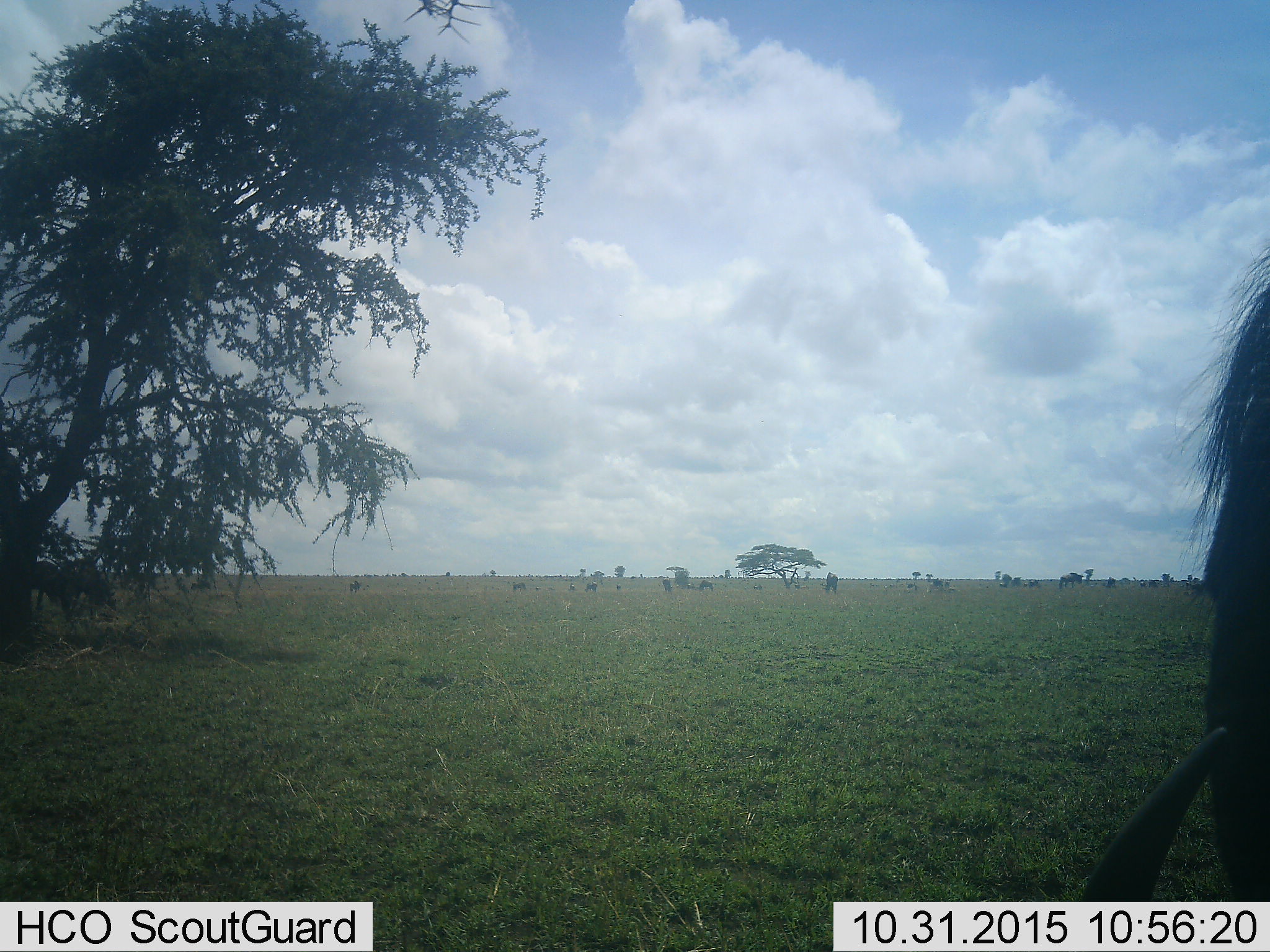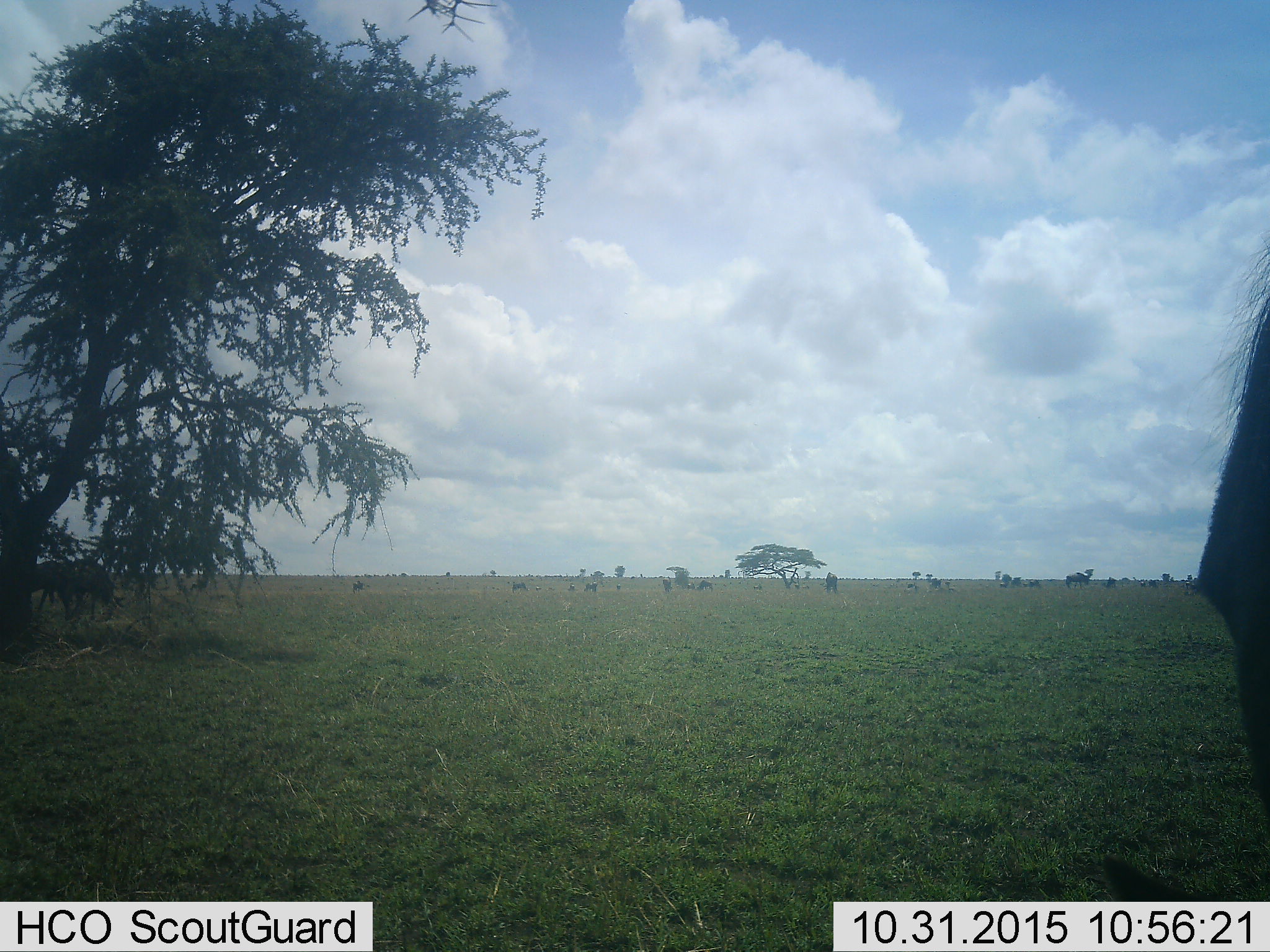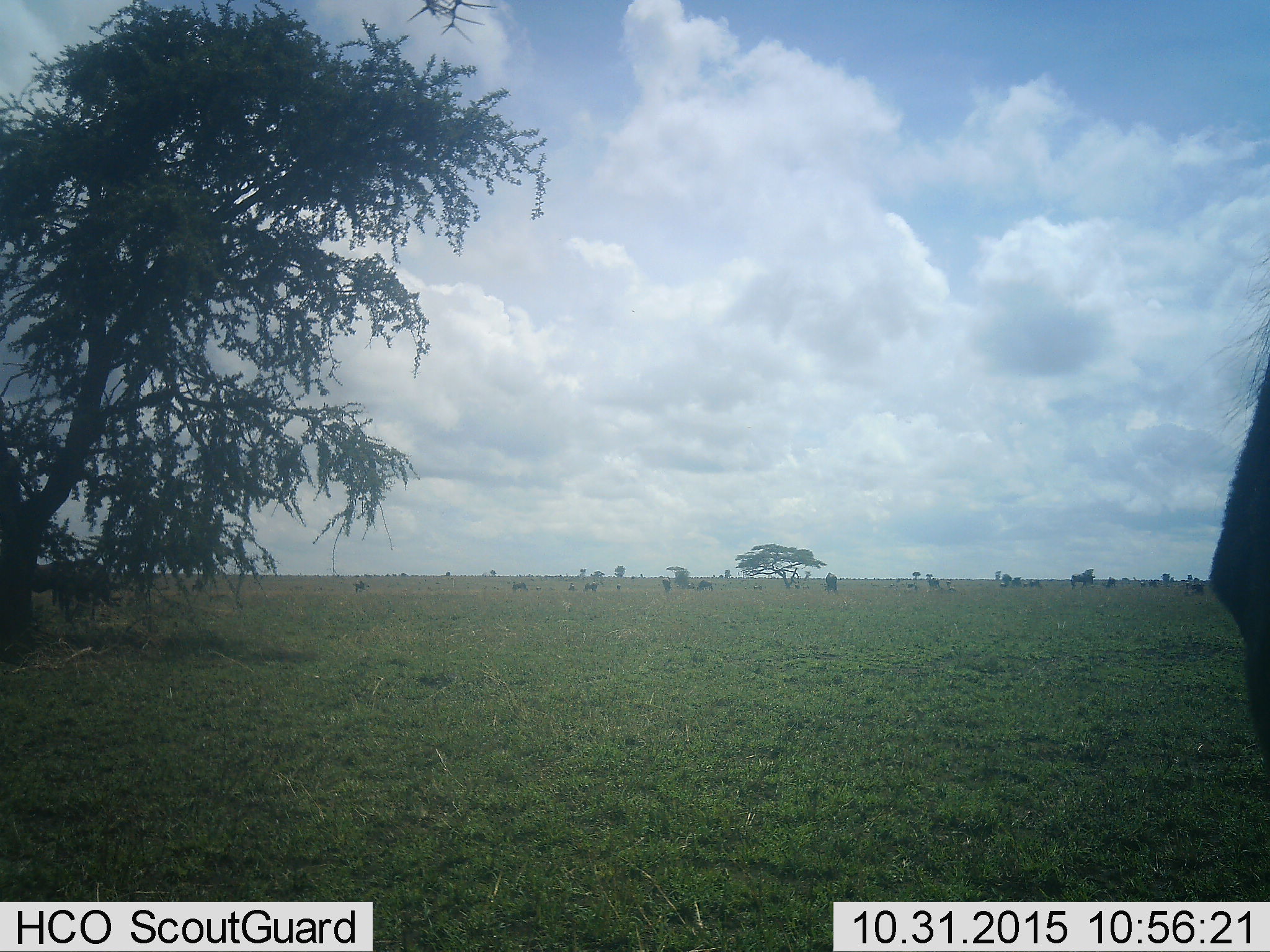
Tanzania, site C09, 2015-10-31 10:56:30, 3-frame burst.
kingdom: Animalia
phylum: Chordata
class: Mammalia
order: Artiodactyla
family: Bovidae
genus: Connochaetes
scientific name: Connochaetes taurinus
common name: blue wildebeest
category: wildebeest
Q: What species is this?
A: Wildebeest (blue wildebeest) (Connochaetes taurinus).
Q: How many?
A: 11-50.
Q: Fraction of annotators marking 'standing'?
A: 71%.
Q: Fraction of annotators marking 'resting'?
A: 14%.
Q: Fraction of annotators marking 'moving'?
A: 71%.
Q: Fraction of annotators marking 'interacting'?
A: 0%.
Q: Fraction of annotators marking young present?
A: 0%.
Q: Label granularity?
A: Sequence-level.